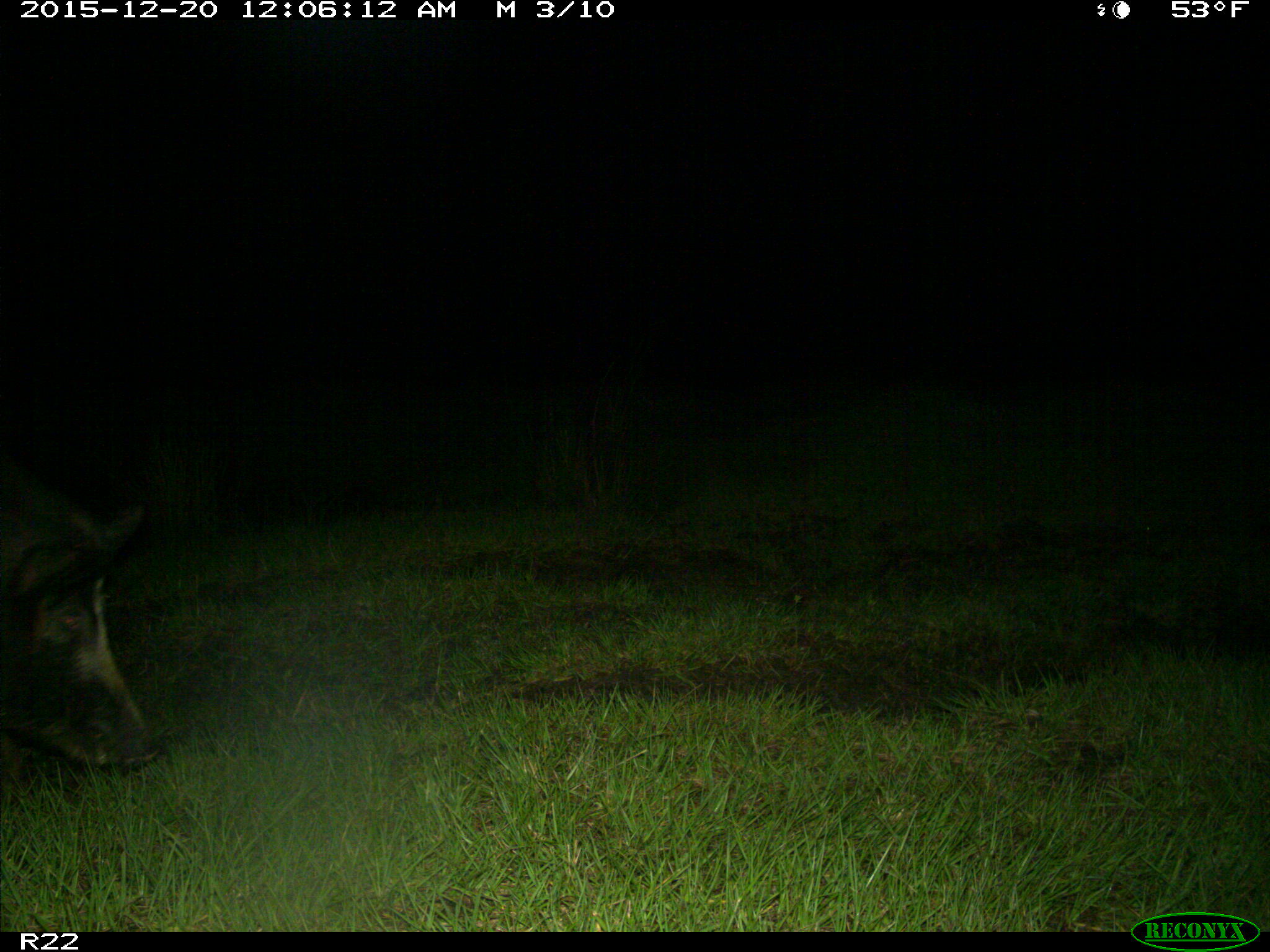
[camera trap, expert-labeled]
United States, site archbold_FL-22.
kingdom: Animalia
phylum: Chordata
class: Mammalia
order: Artiodactyla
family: Suidae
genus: Sus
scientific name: Sus scrofa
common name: wild boar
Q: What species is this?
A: Sus scrofa (wild boar).